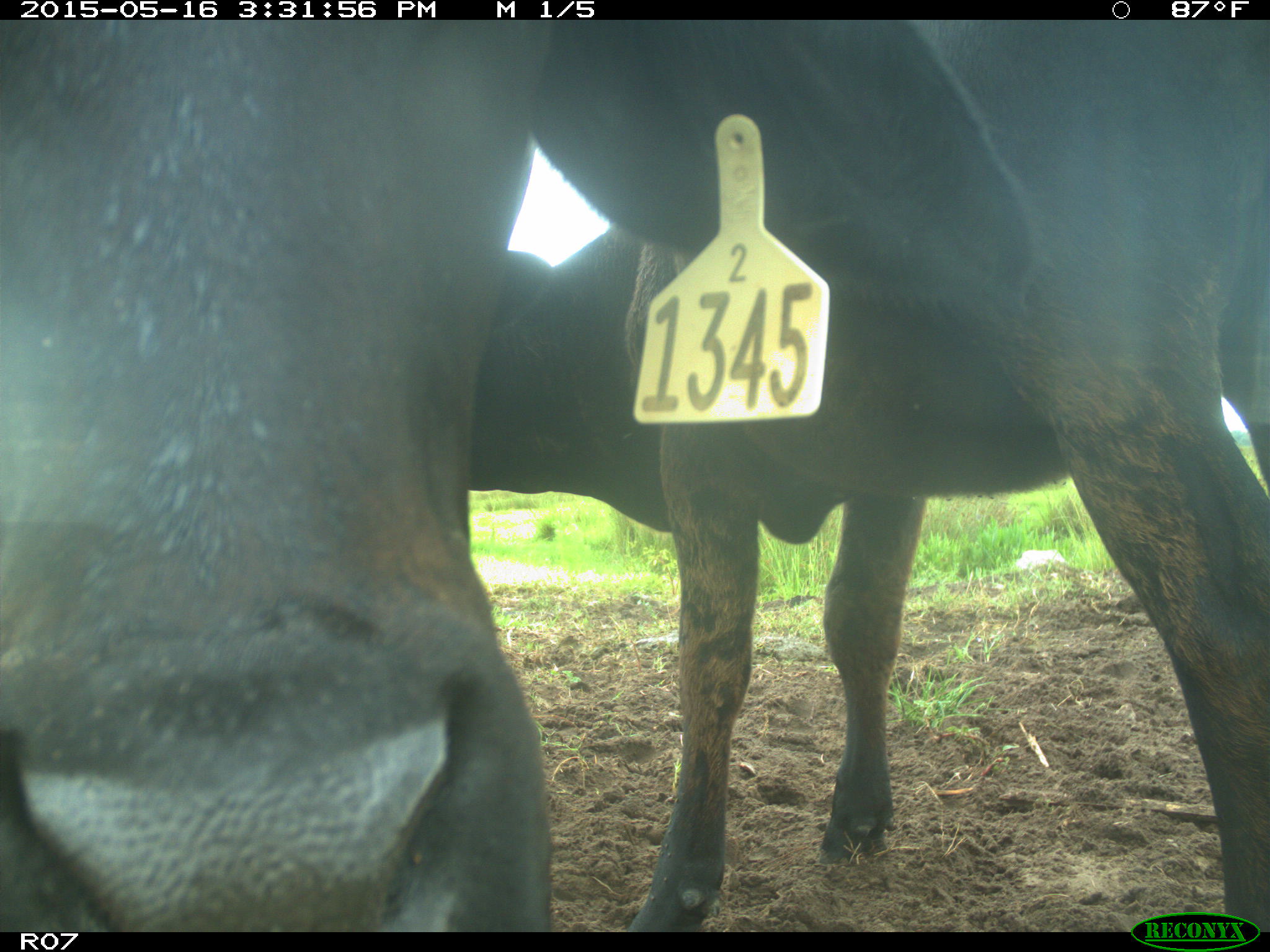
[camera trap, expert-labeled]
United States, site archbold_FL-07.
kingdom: Animalia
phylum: Chordata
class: Mammalia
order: Artiodactyla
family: Bovidae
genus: Bos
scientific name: Bos taurus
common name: domestic cow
Bos taurus (domestic cow).